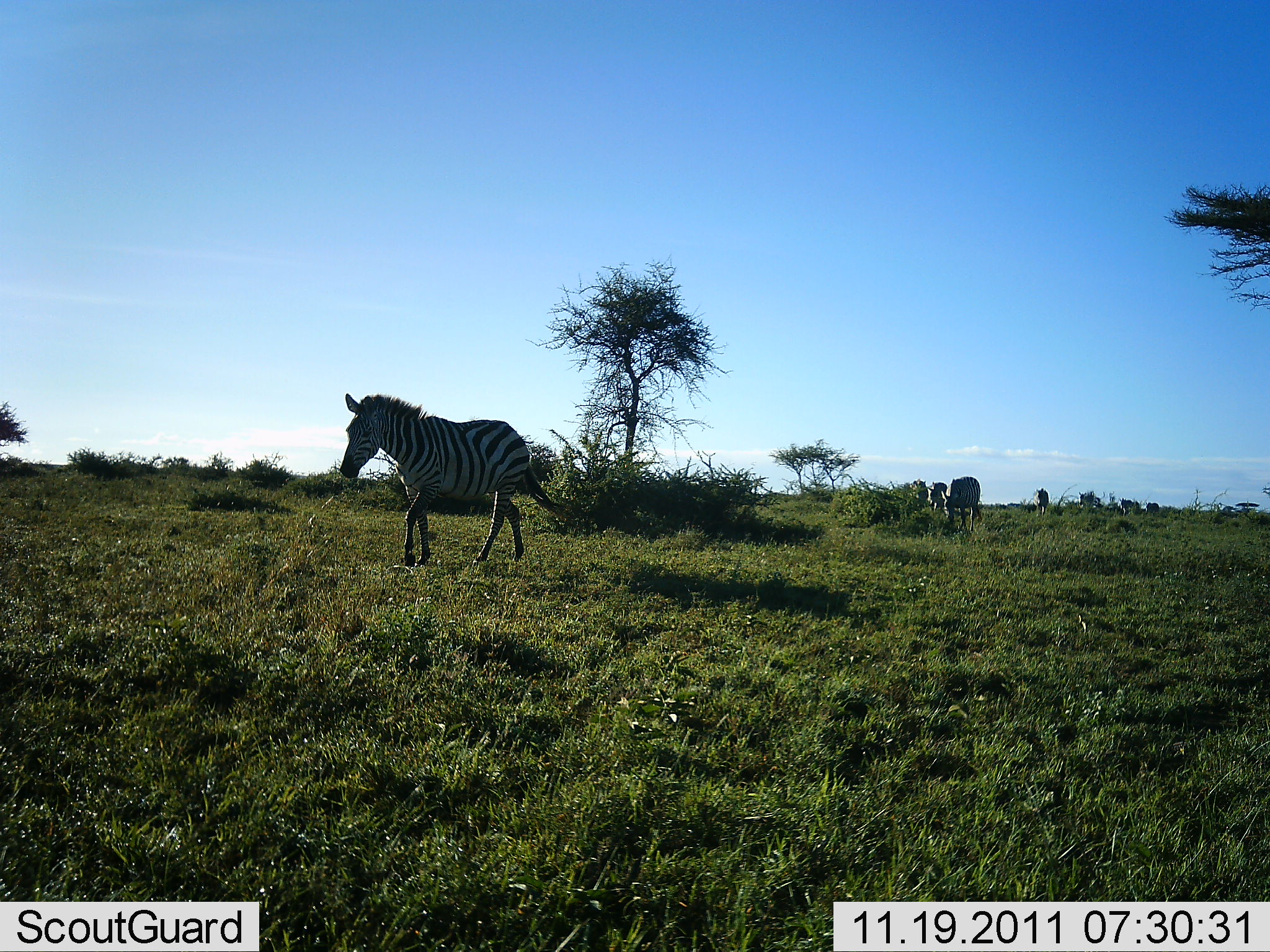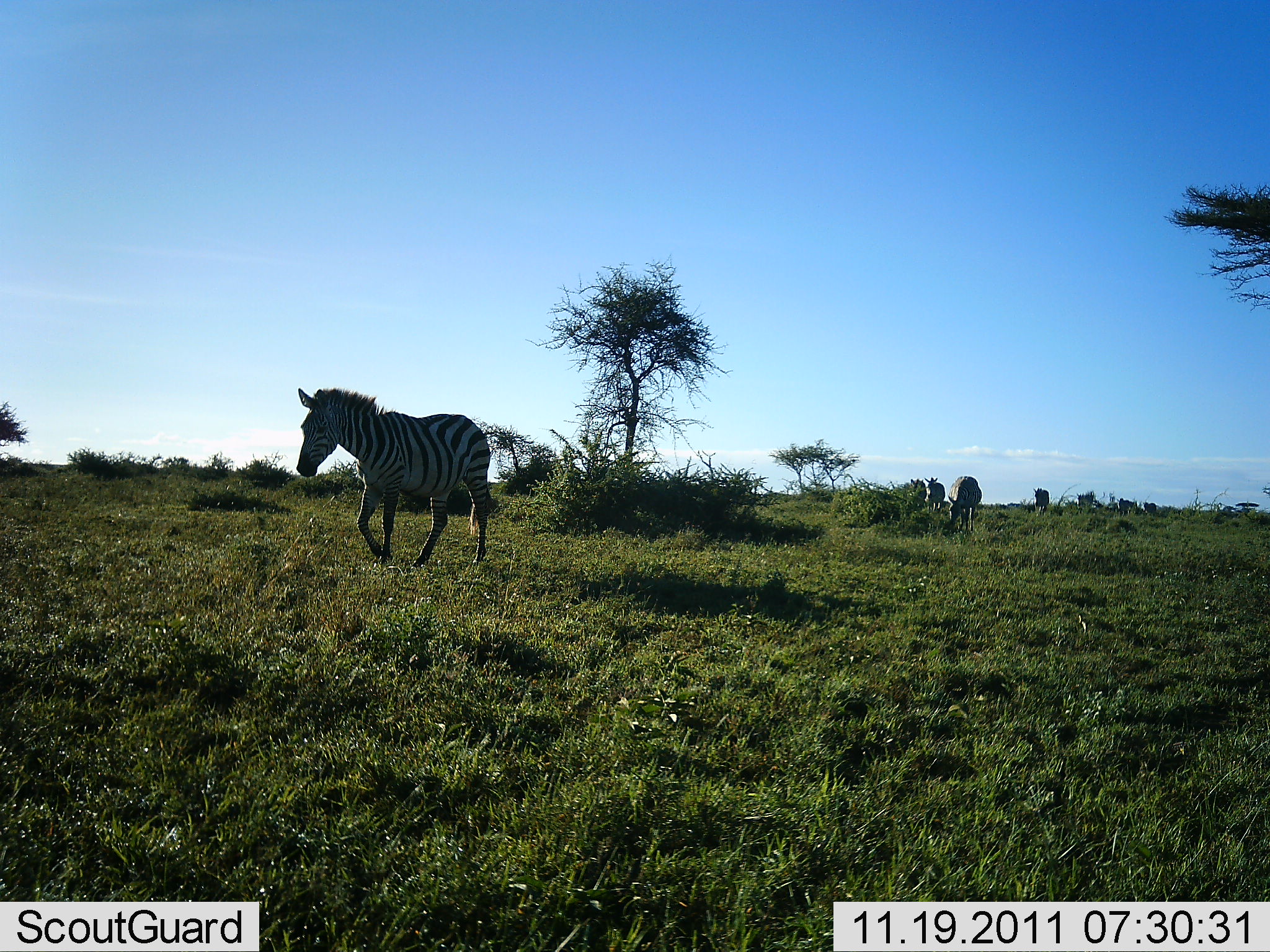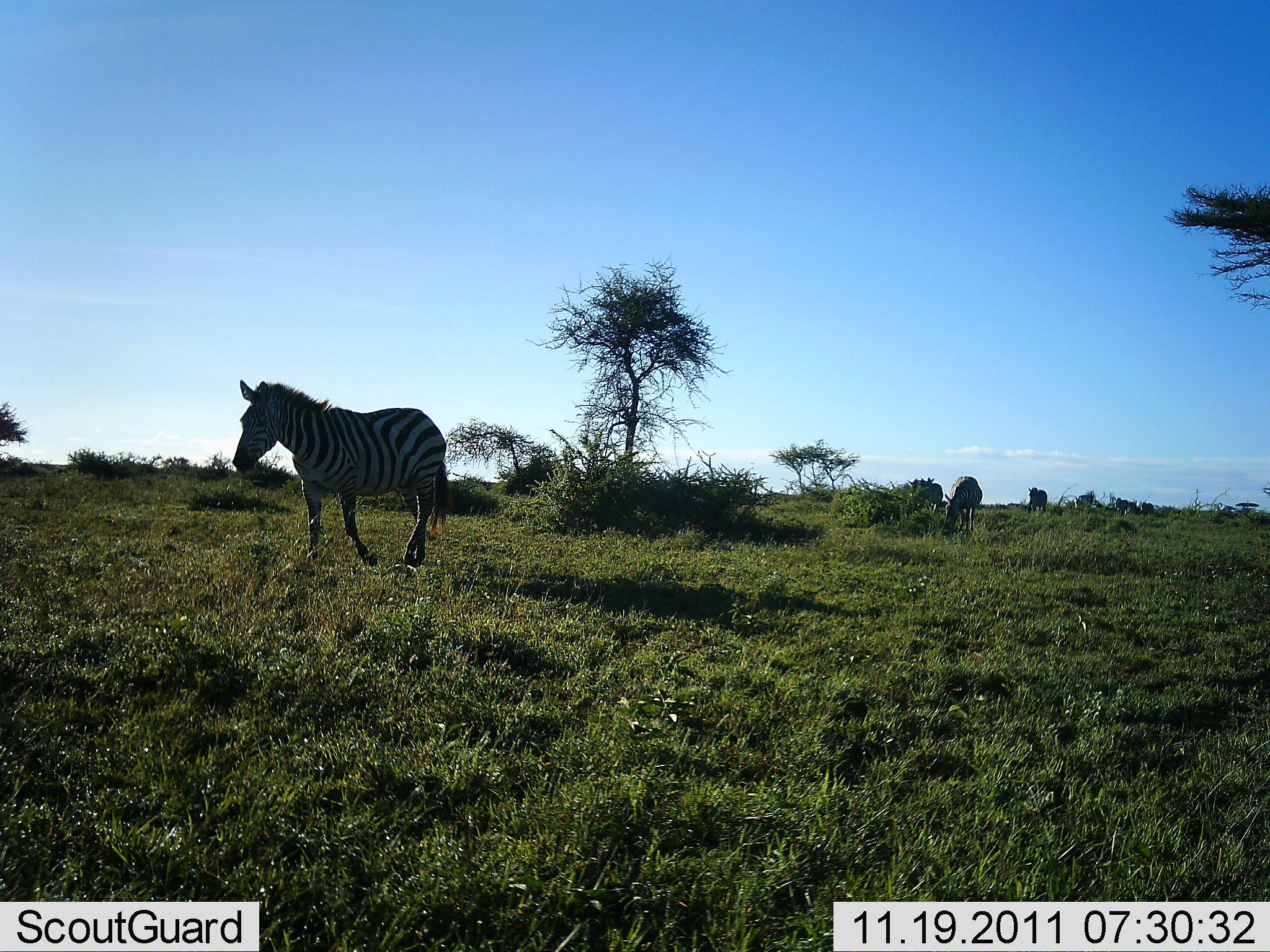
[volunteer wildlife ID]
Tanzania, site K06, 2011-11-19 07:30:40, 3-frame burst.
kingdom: Animalia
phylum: Chordata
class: Mammalia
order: Perissodactyla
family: Equidae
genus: Equus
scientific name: Equus quagga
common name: plains zebra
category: zebra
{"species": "zebra (plains zebra) (Equus quagga)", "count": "4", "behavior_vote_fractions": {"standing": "38%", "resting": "0%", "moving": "85%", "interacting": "0%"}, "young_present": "0%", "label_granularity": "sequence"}